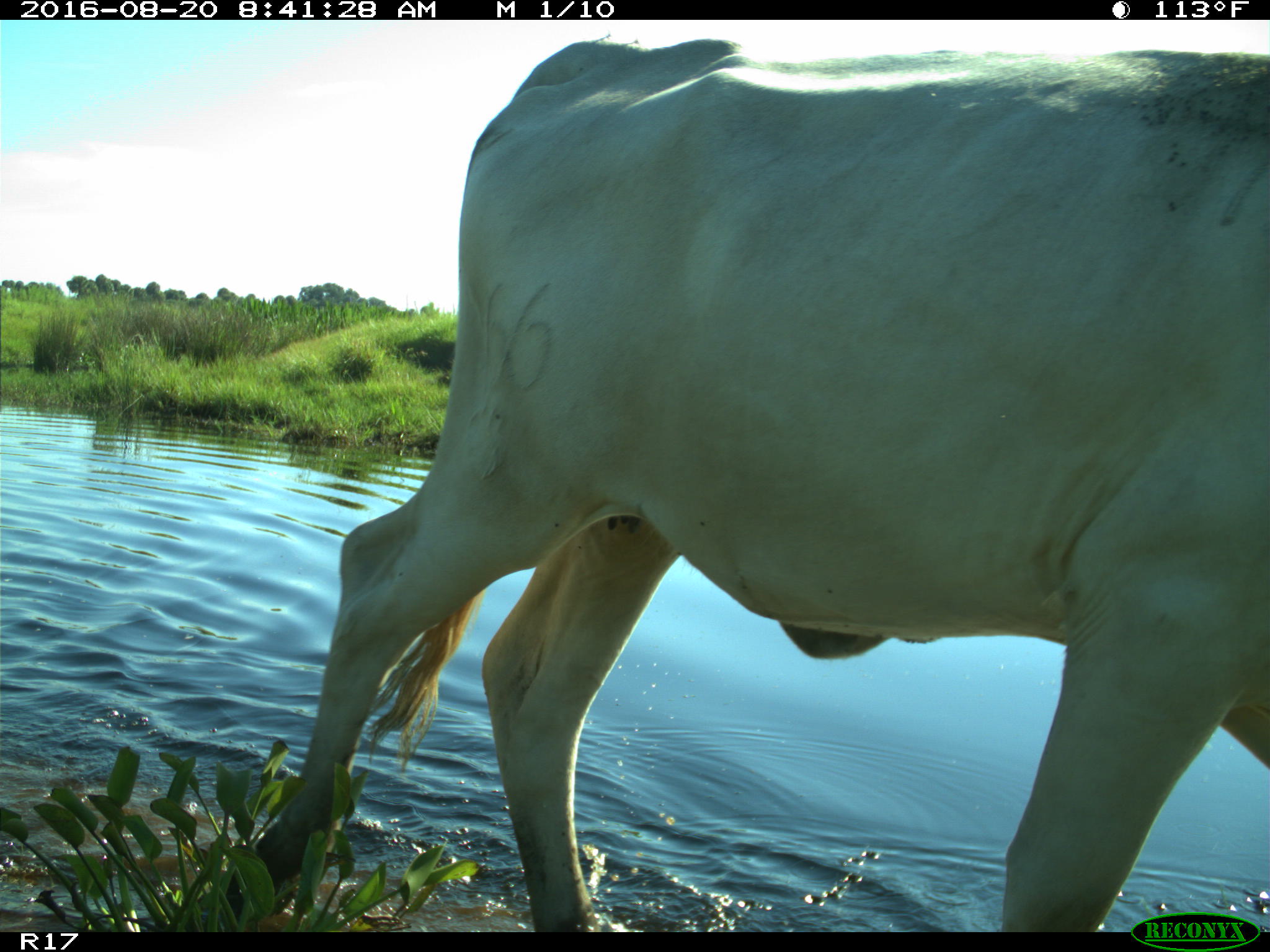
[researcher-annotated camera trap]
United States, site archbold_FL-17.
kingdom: Animalia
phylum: Chordata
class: Mammalia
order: Artiodactyla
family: Bovidae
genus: Bos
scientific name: Bos taurus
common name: domestic cow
Bos taurus (domestic cow).